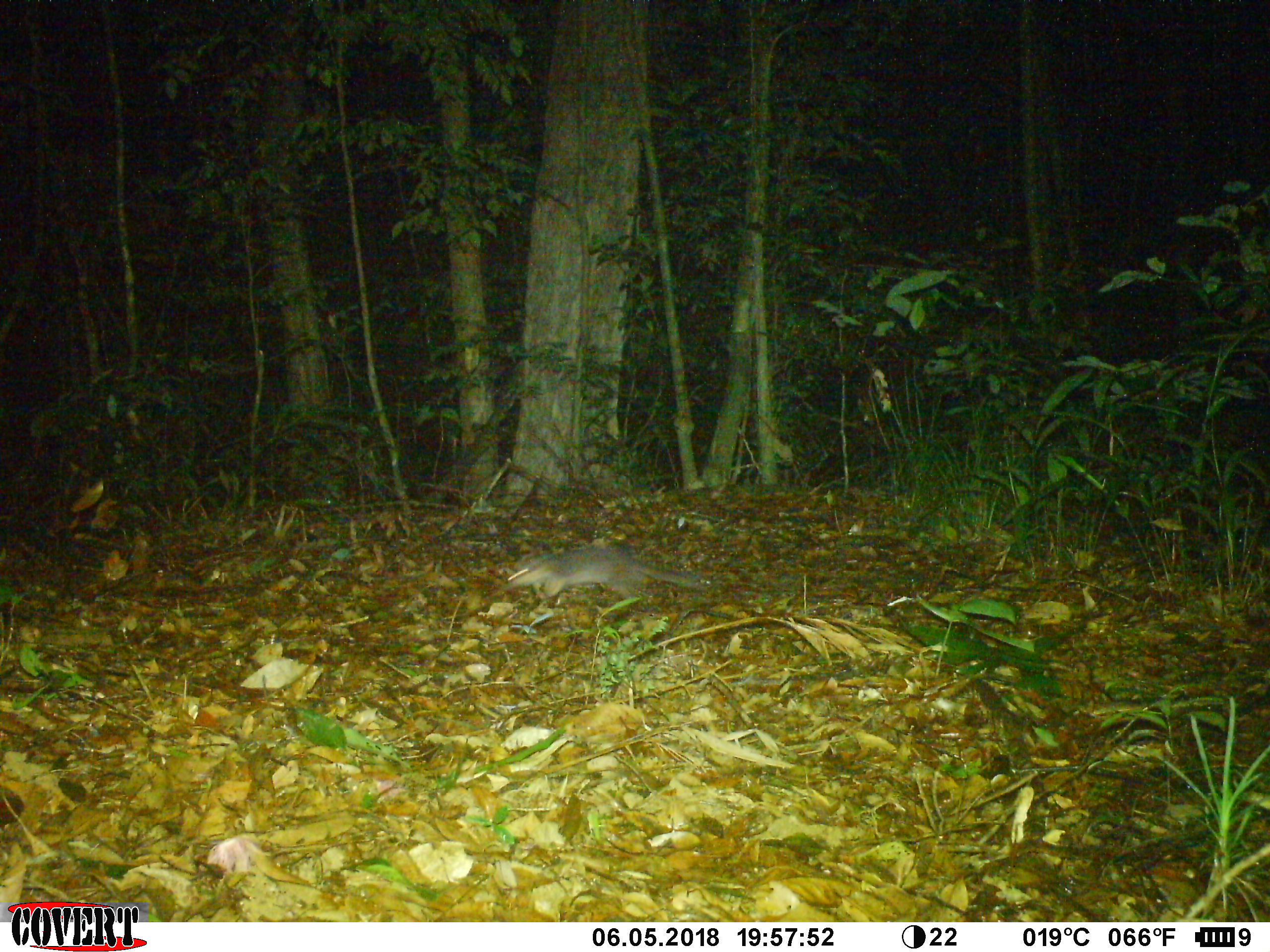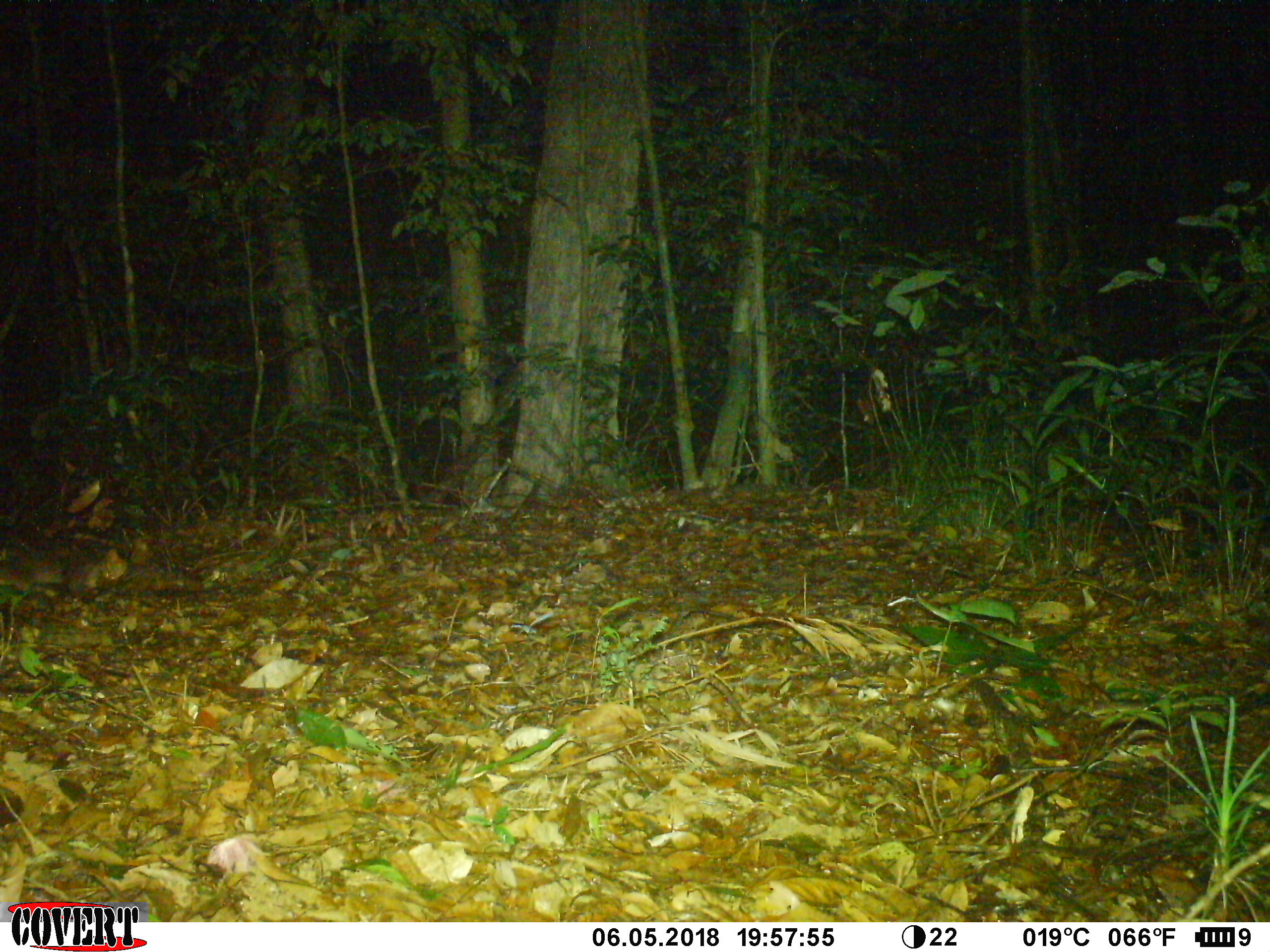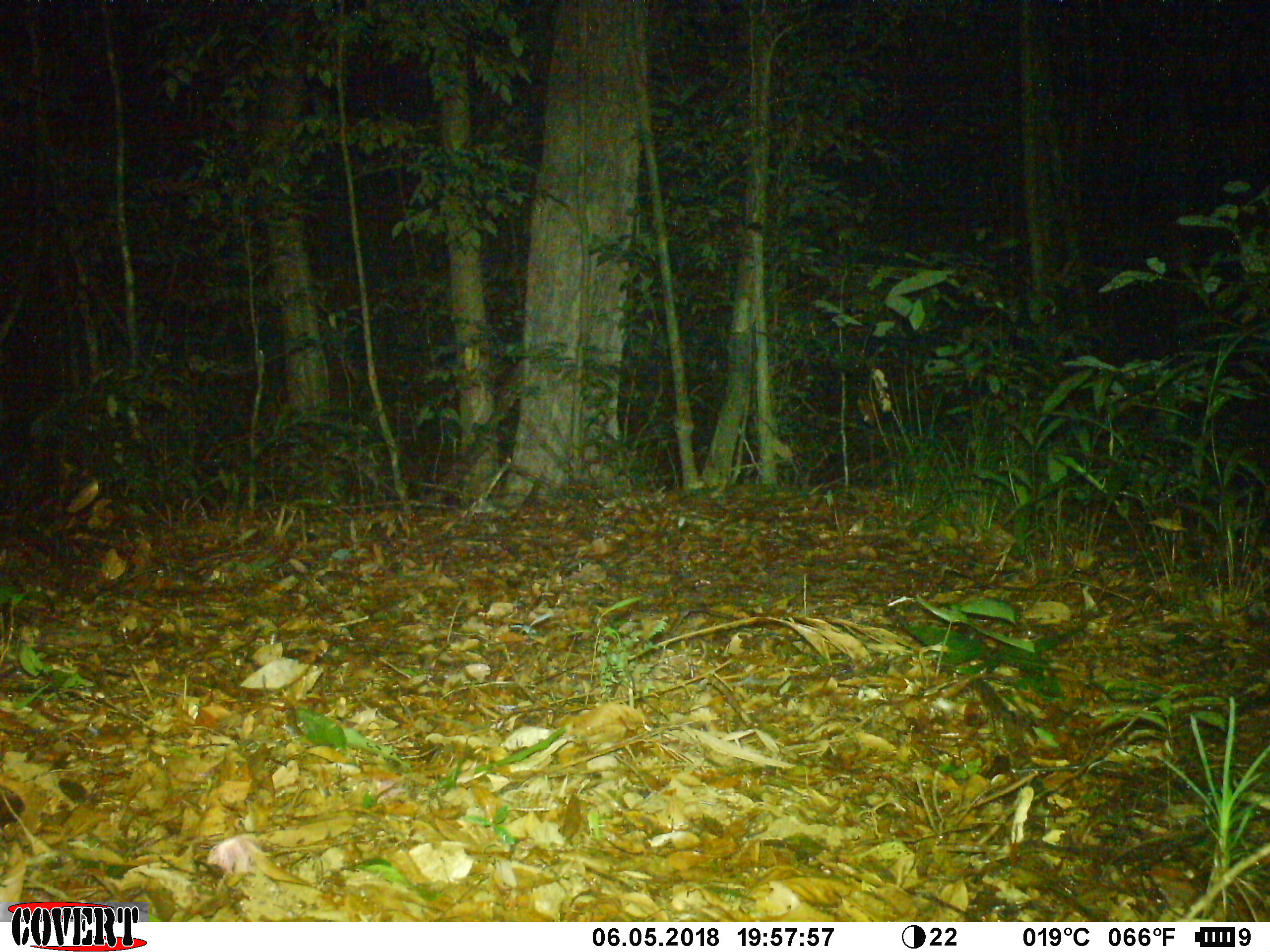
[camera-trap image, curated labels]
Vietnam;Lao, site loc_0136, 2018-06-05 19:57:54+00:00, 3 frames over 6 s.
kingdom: Animalia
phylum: Chordata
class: Mammalia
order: Carnivora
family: Mustelidae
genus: Melogale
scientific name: Melogale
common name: ferret badger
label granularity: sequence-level